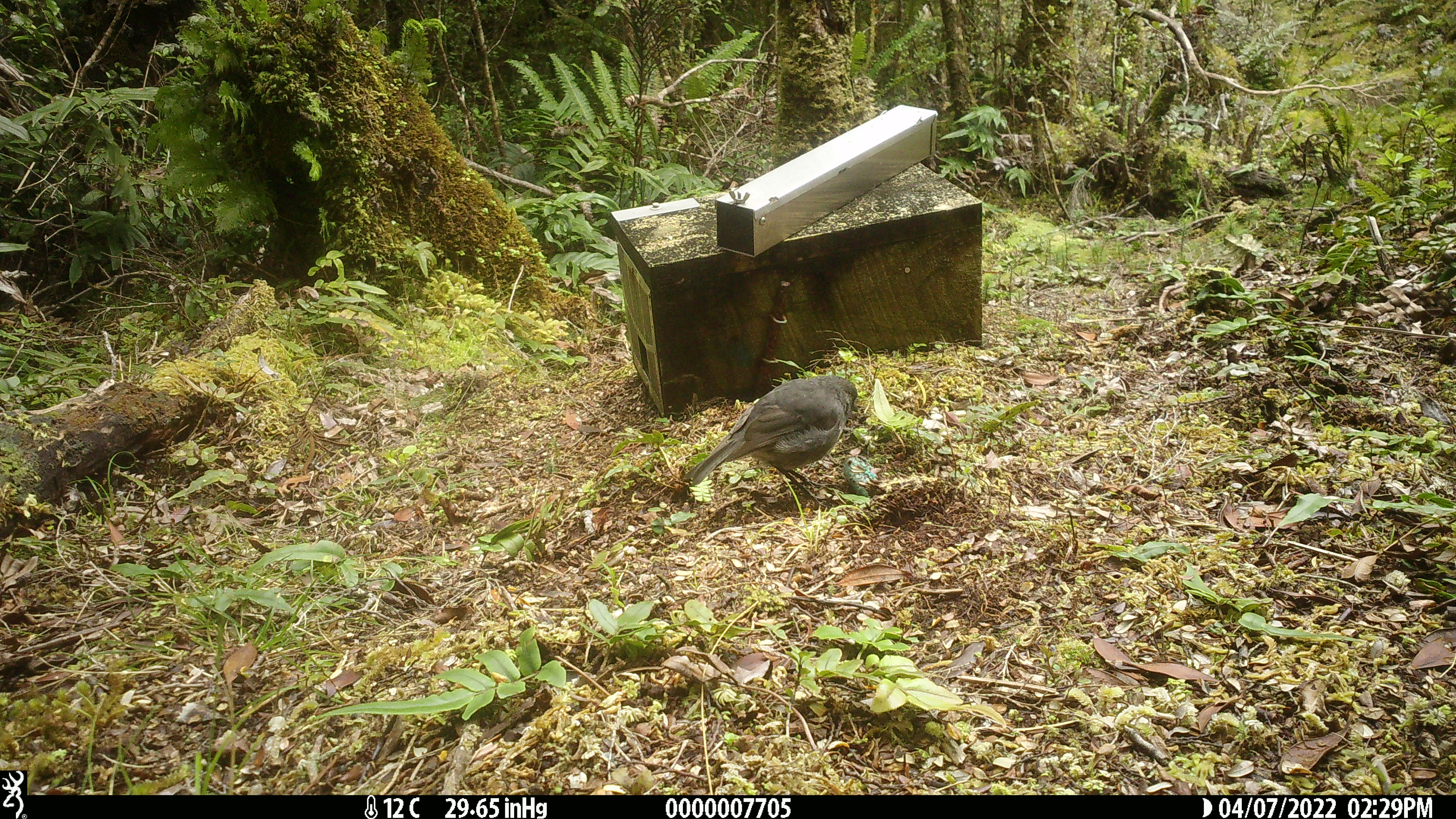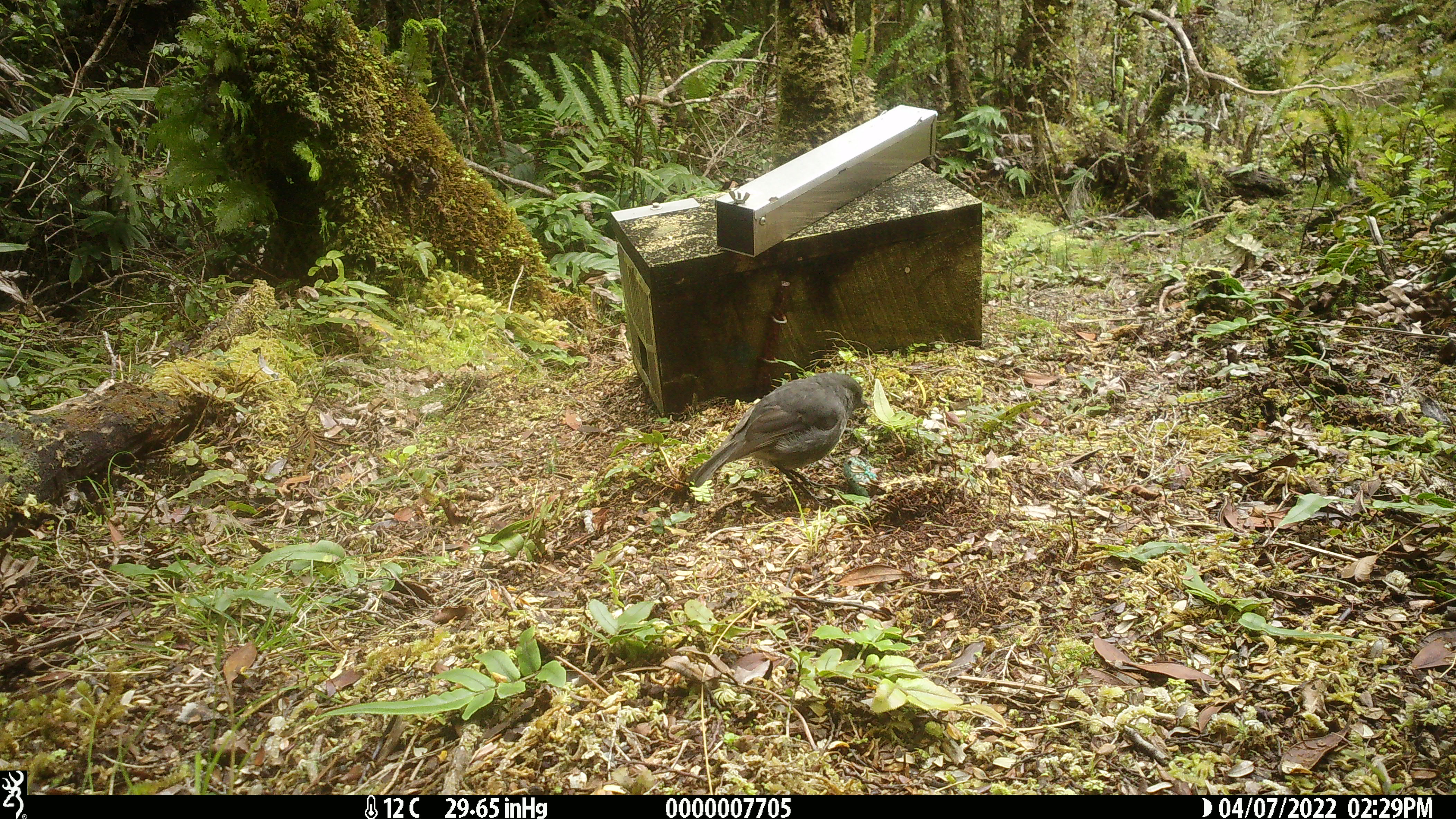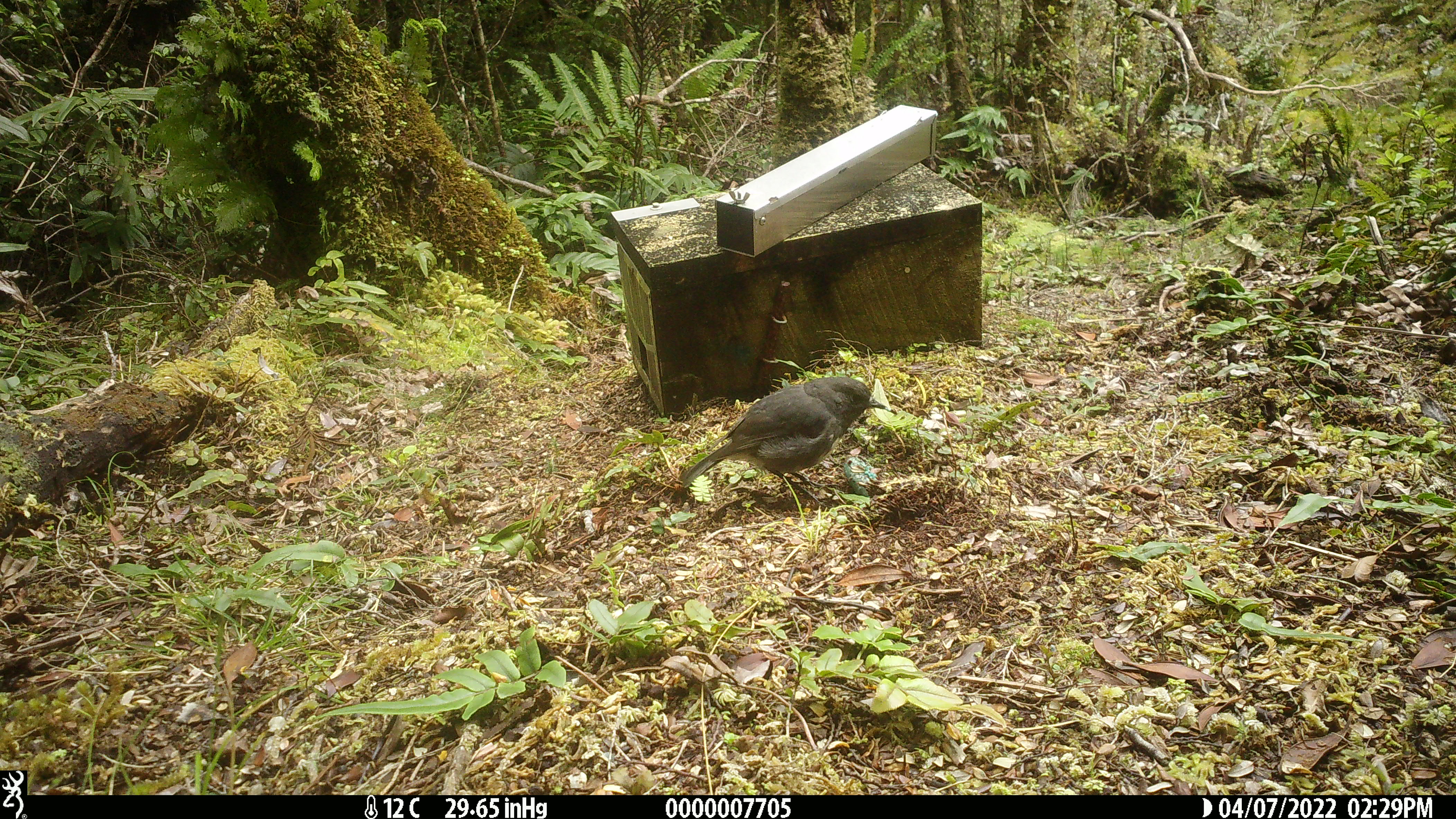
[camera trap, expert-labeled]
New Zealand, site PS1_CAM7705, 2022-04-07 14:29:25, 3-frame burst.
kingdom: Animalia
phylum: Chordata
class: Aves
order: Passeriformes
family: Petroicidae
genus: Petroica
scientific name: Petroica australis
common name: new zealand robin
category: robin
Robin (new zealand robin) (Petroica australis).